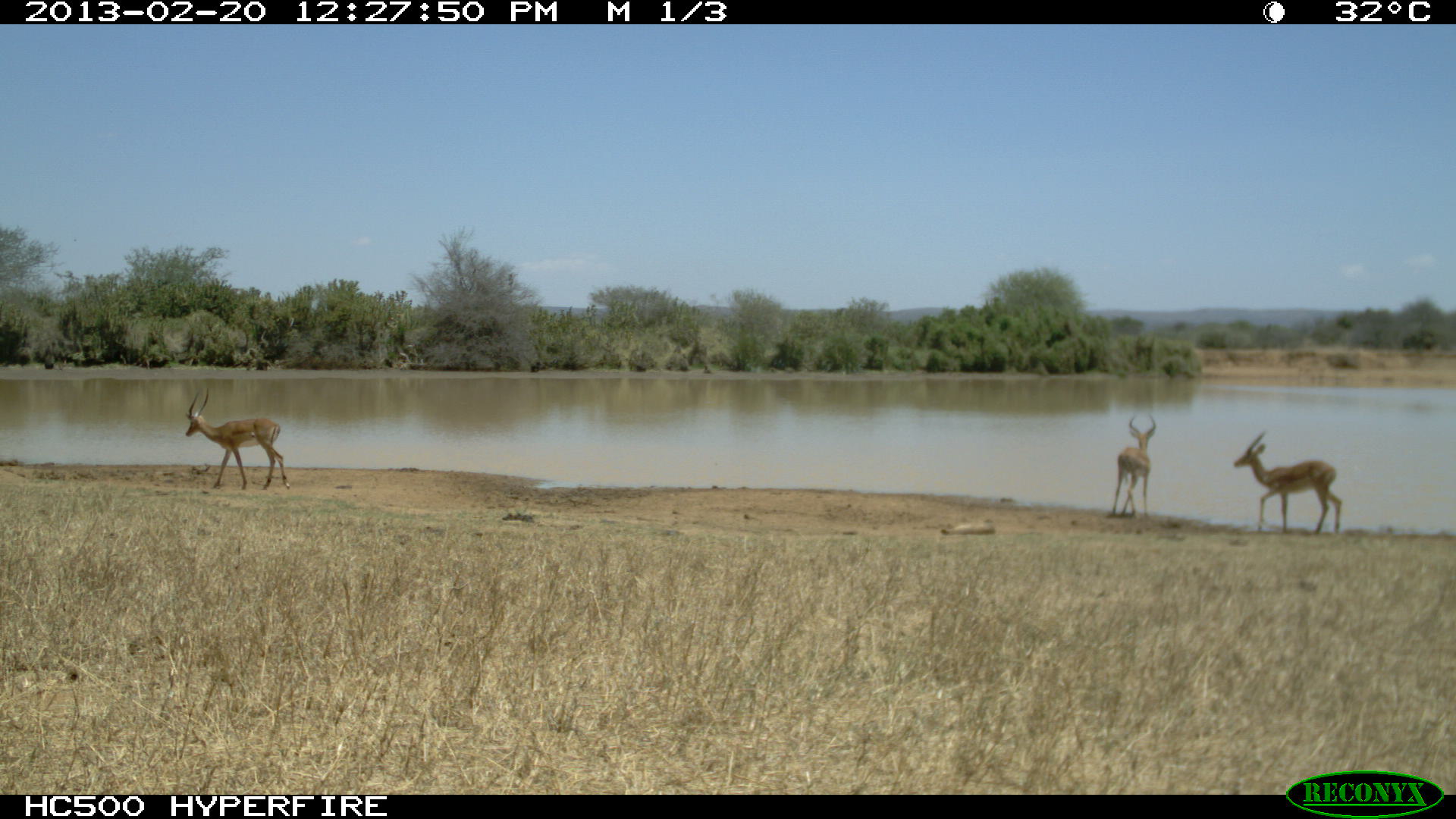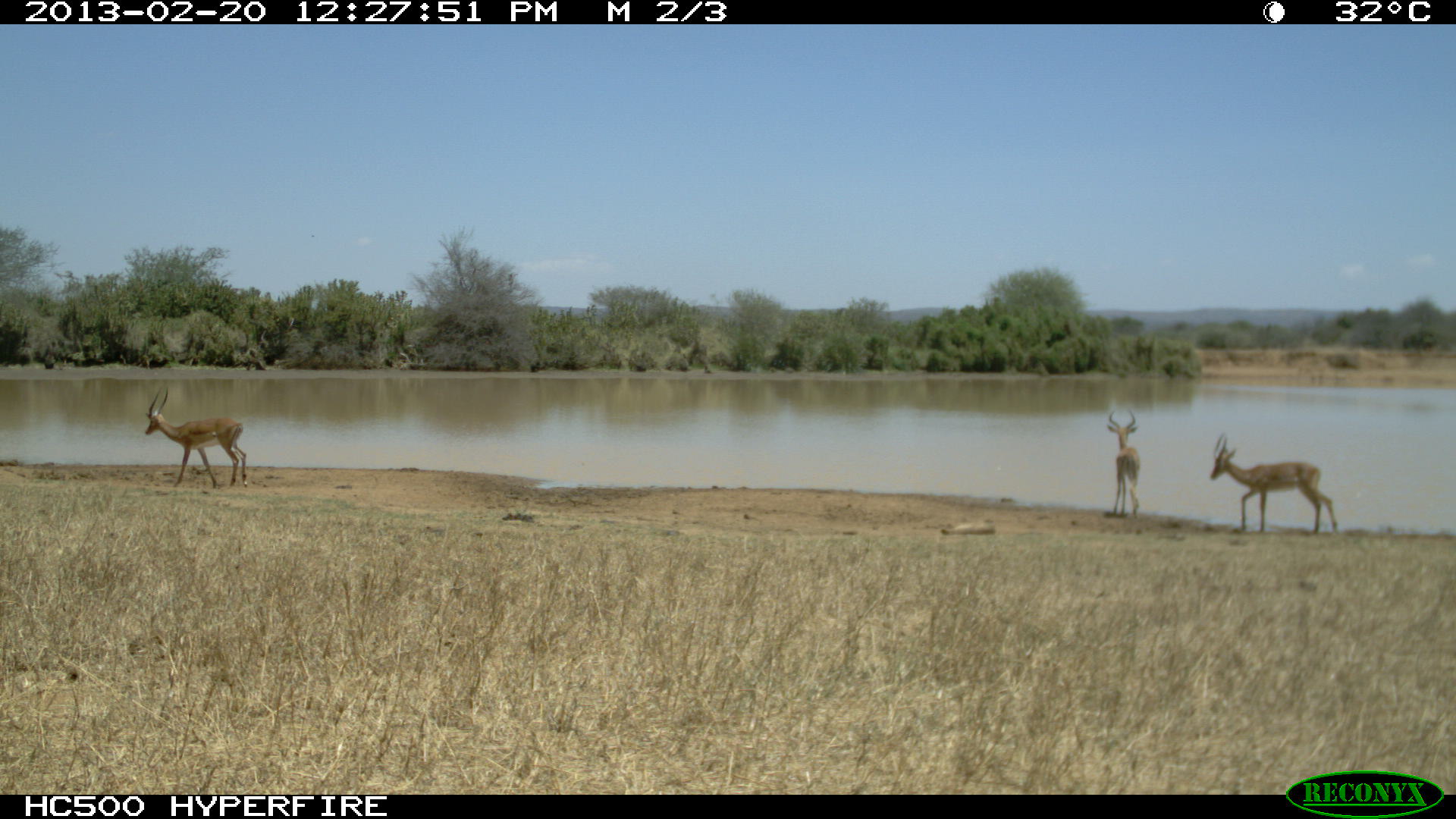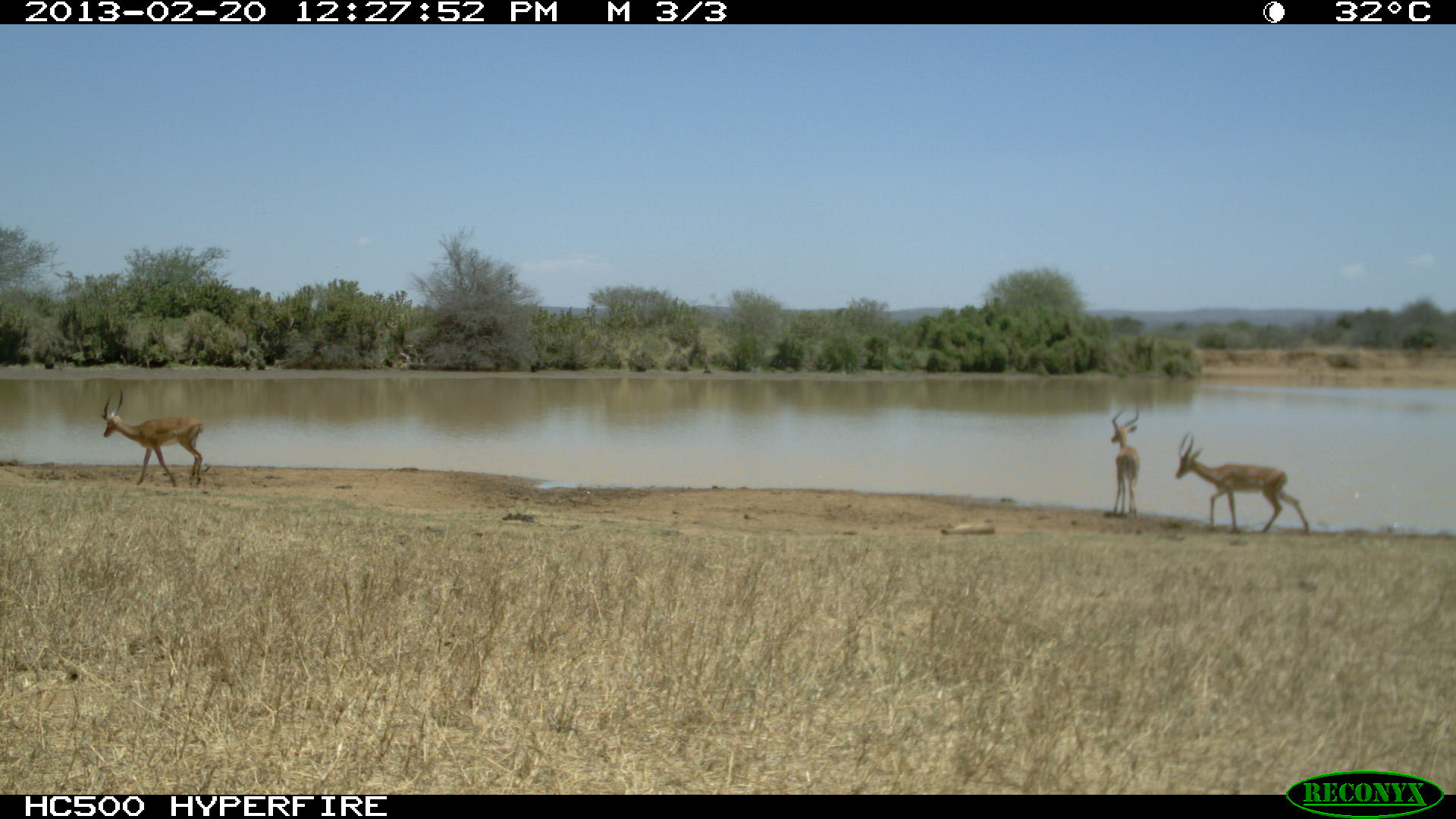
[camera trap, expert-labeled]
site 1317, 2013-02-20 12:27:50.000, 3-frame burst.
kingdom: Animalia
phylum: Chordata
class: Mammalia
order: Artiodactyla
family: Bovidae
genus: Aepyceros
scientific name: Aepyceros melampus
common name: impala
Aepyceros melampus (impala), count 2.